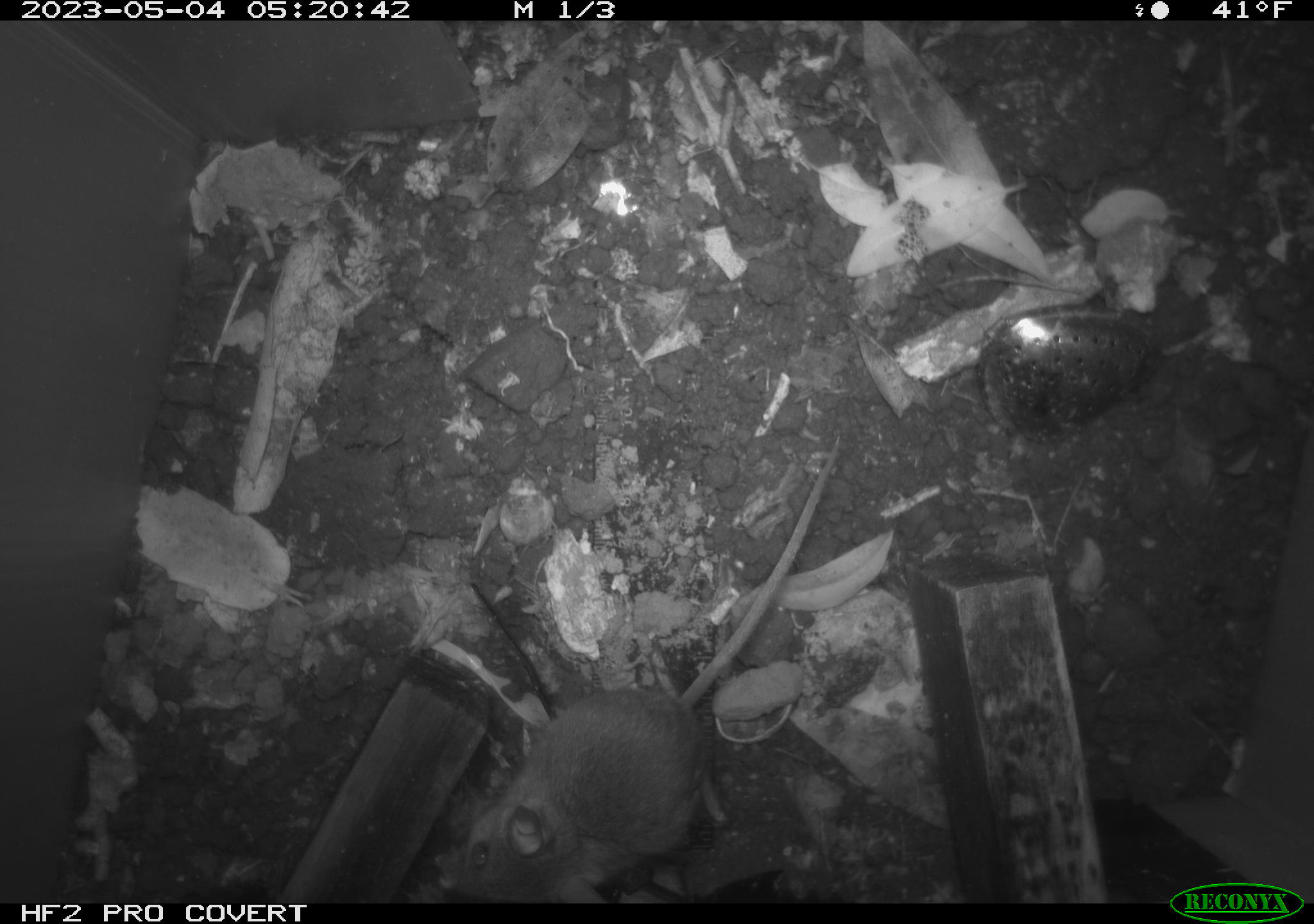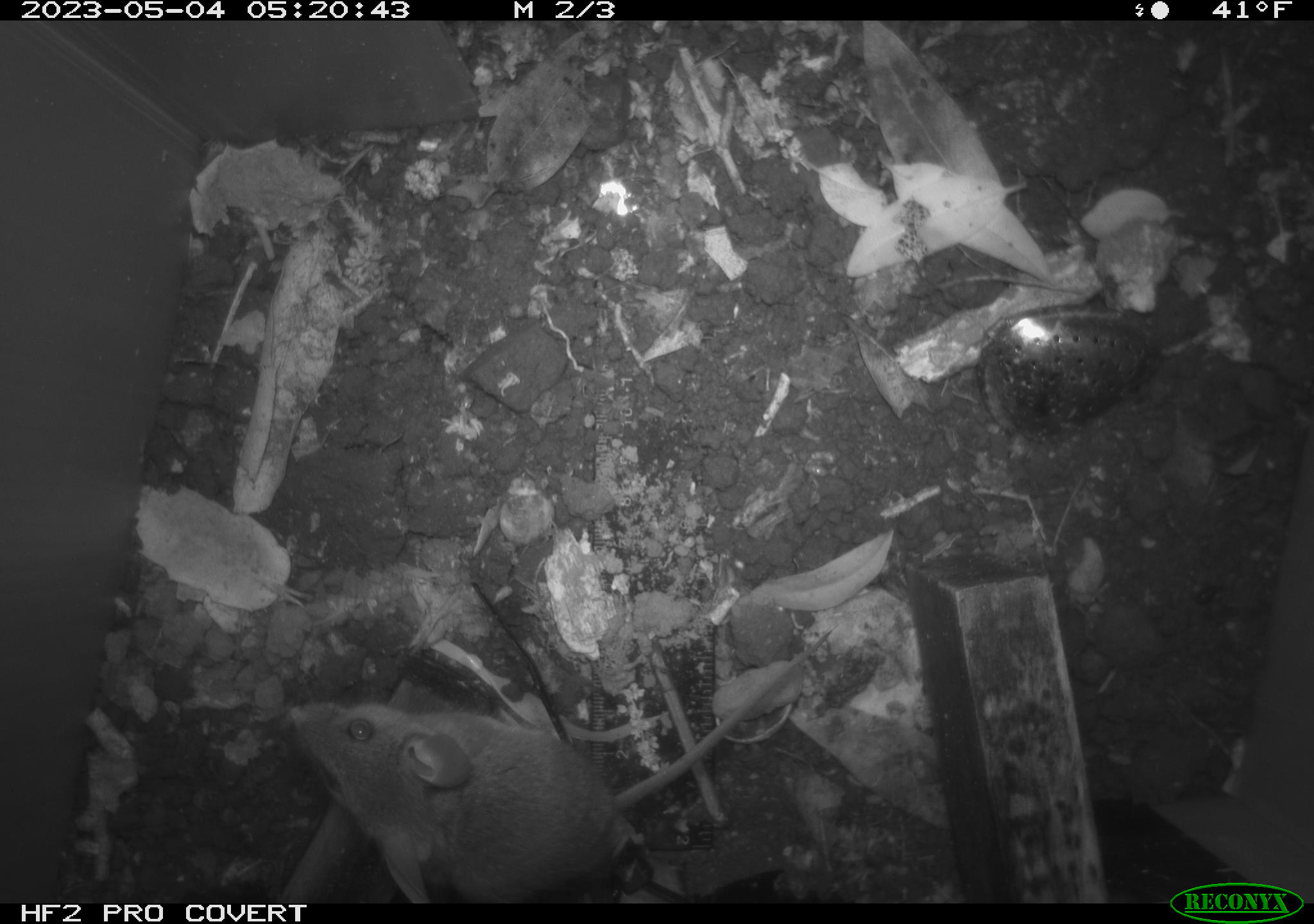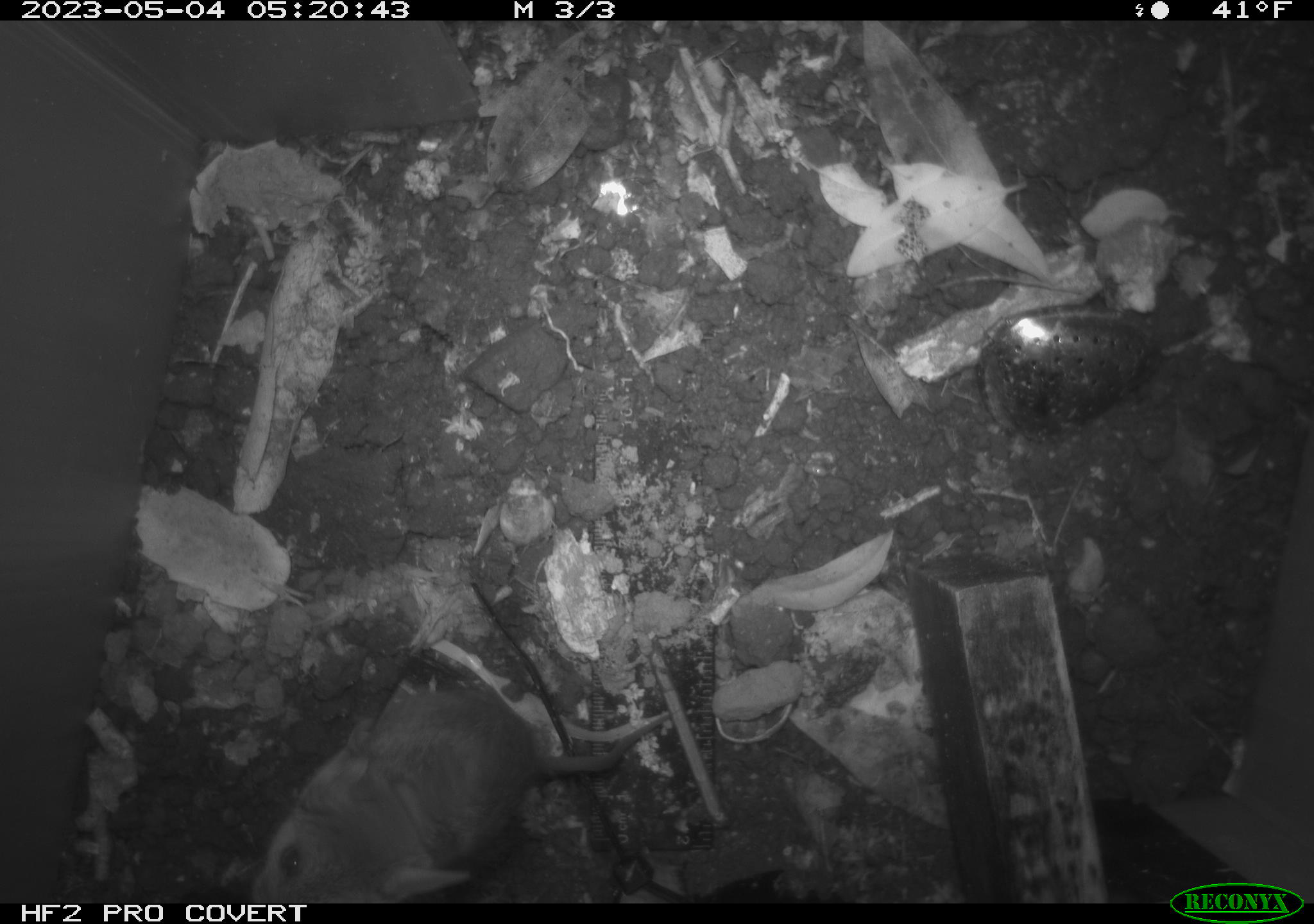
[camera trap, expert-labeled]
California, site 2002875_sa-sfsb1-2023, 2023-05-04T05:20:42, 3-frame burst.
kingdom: Animalia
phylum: Chordata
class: Mammalia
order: Rodentia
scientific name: Rodentia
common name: mouse species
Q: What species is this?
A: Mouse species (Rodentia).